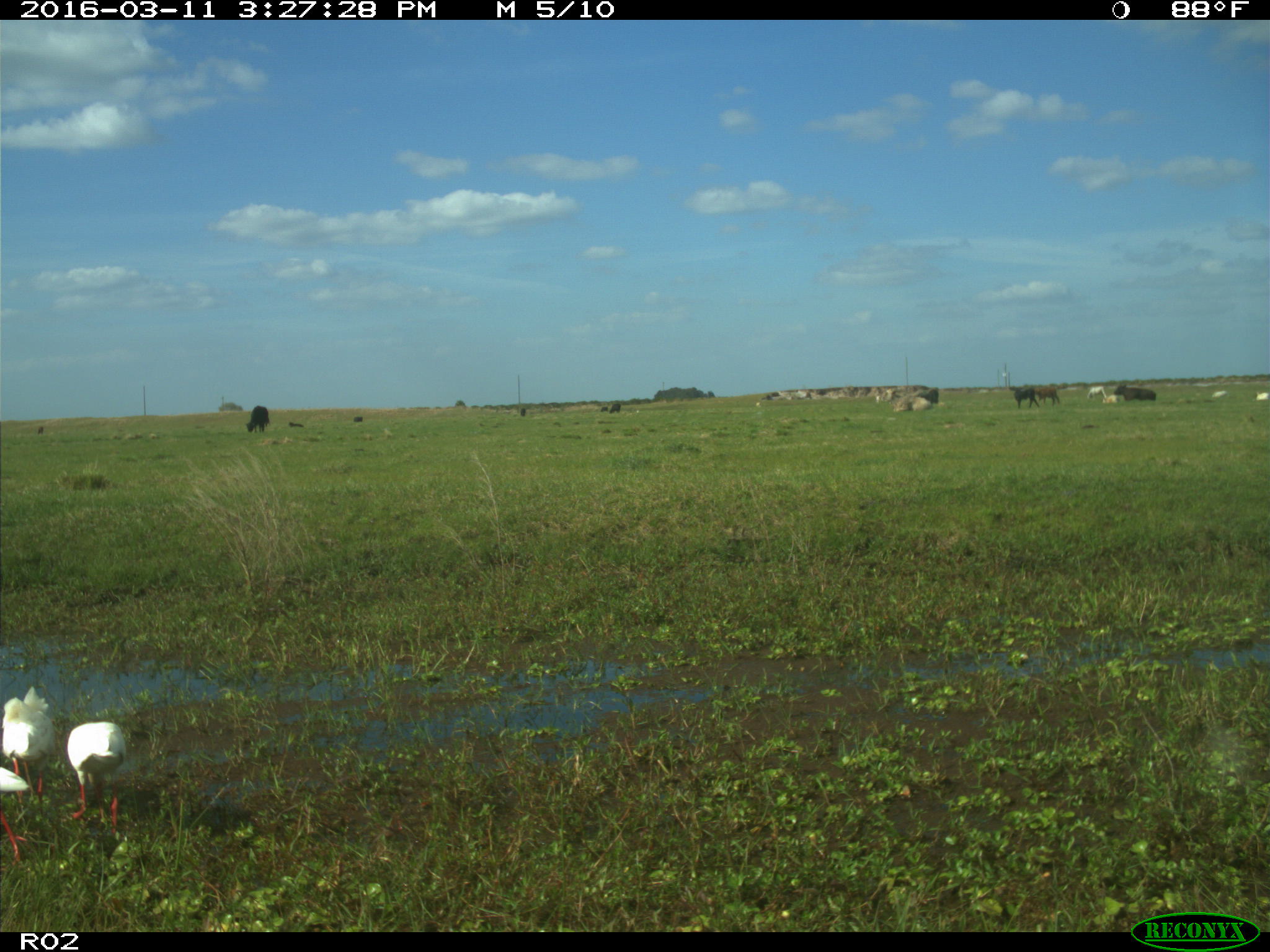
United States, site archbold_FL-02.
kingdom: Animalia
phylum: Chordata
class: Mammalia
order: Artiodactyla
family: Bovidae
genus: Bos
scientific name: Bos taurus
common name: domestic cow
Bos taurus (domestic cow).